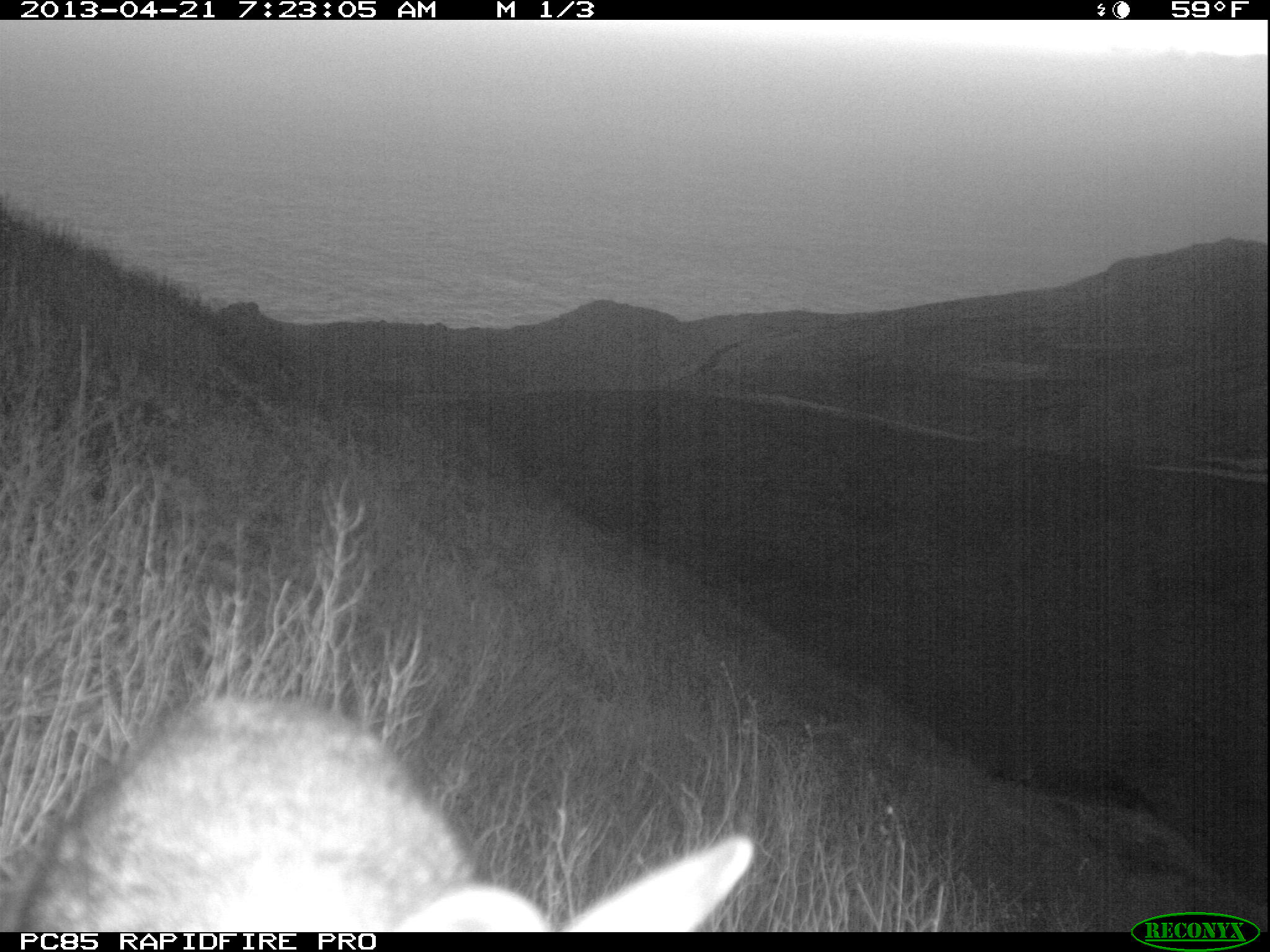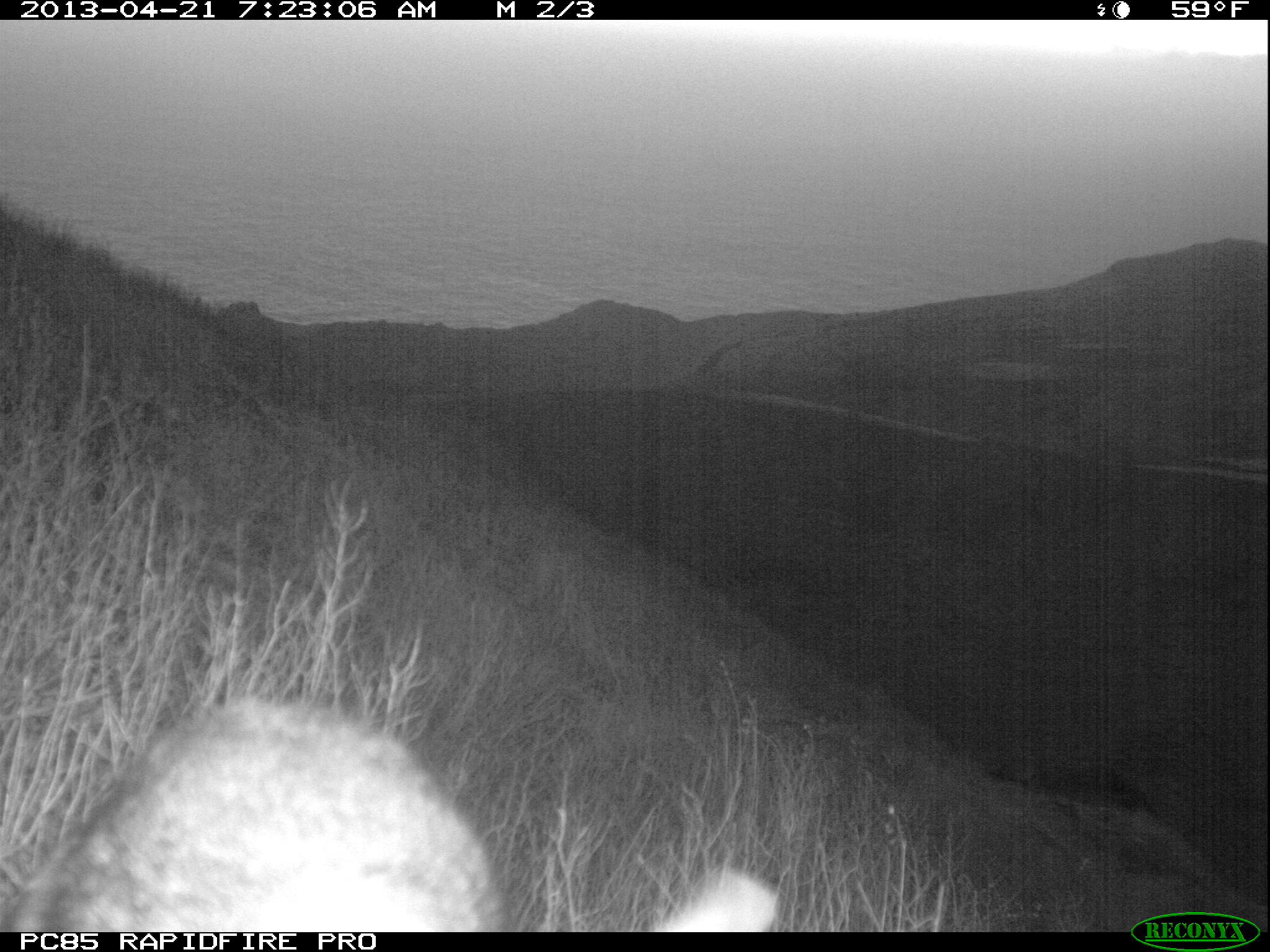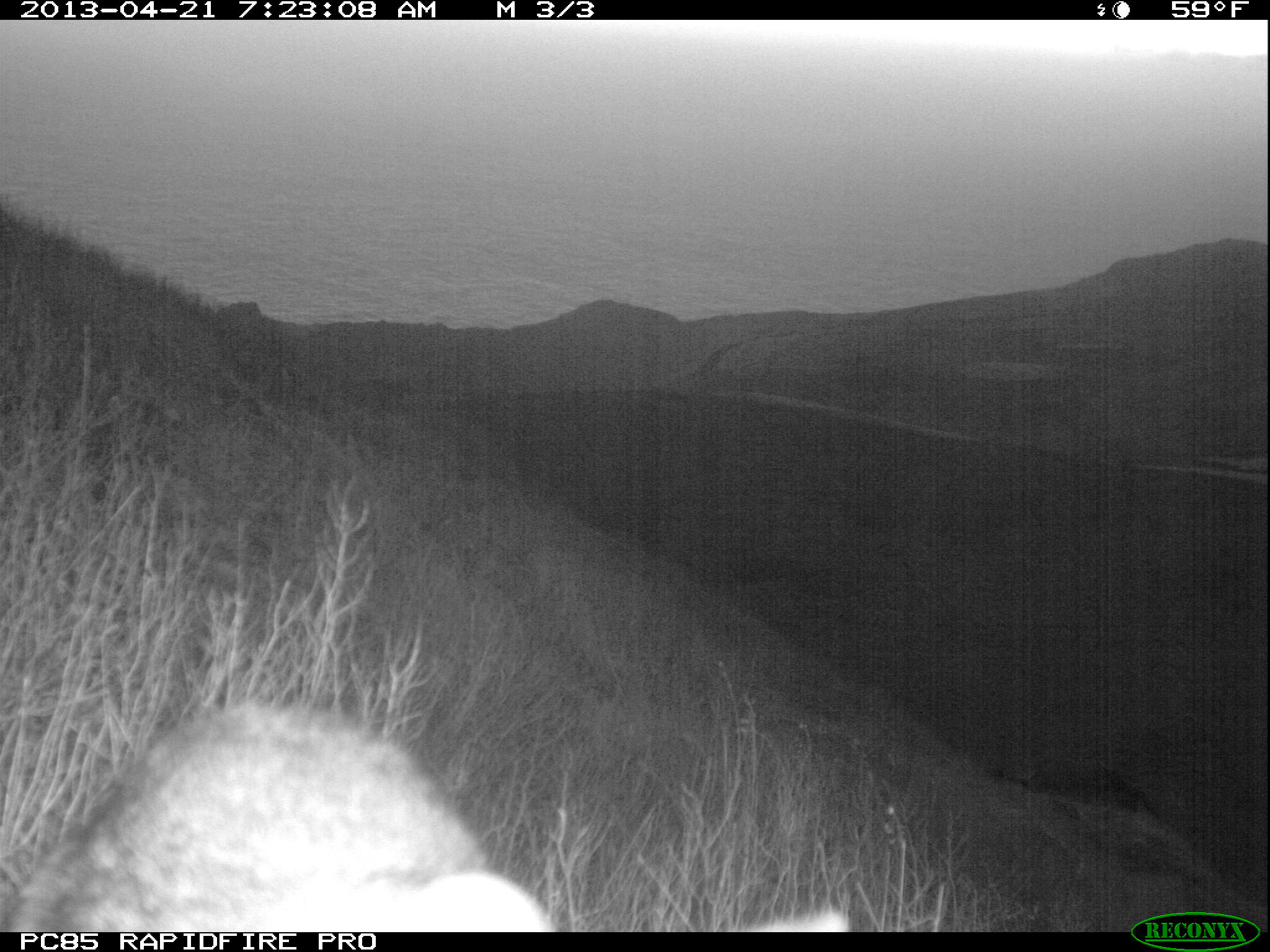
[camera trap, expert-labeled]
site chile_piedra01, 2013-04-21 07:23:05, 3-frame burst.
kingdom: Animalia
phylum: Chordata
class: Mammalia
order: Lagomorpha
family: Leporidae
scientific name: Leporidae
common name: rabbits and hares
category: rabbit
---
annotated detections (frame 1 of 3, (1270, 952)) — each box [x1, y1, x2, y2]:
rabbit: [1, 693, 761, 933]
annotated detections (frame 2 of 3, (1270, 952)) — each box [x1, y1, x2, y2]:
rabbit: [0, 694, 784, 932]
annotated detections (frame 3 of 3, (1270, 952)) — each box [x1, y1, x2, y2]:
rabbit: [0, 700, 842, 932]